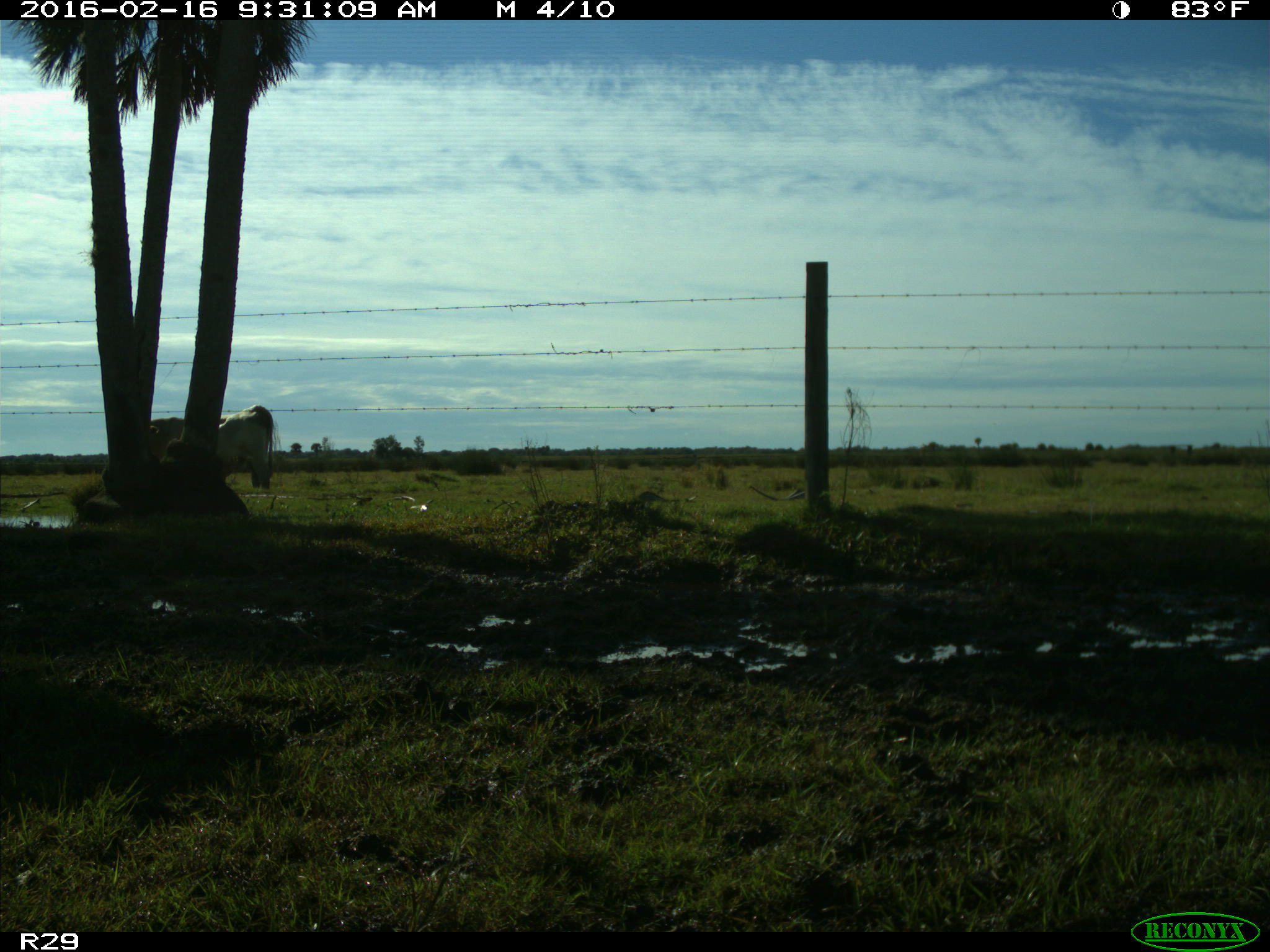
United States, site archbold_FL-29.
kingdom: Animalia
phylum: Chordata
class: Mammalia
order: Artiodactyla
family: Bovidae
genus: Bos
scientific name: Bos taurus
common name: domestic cow